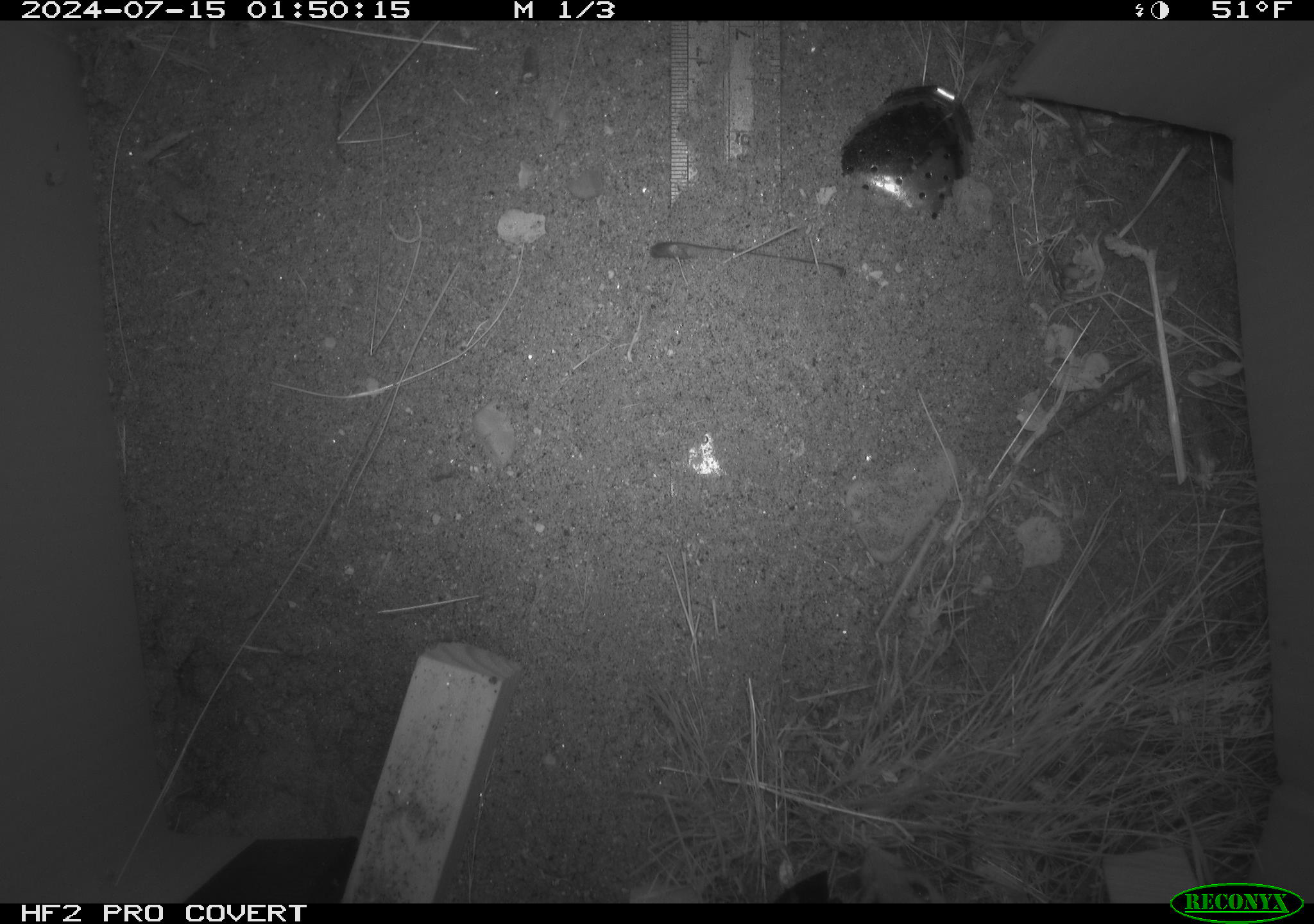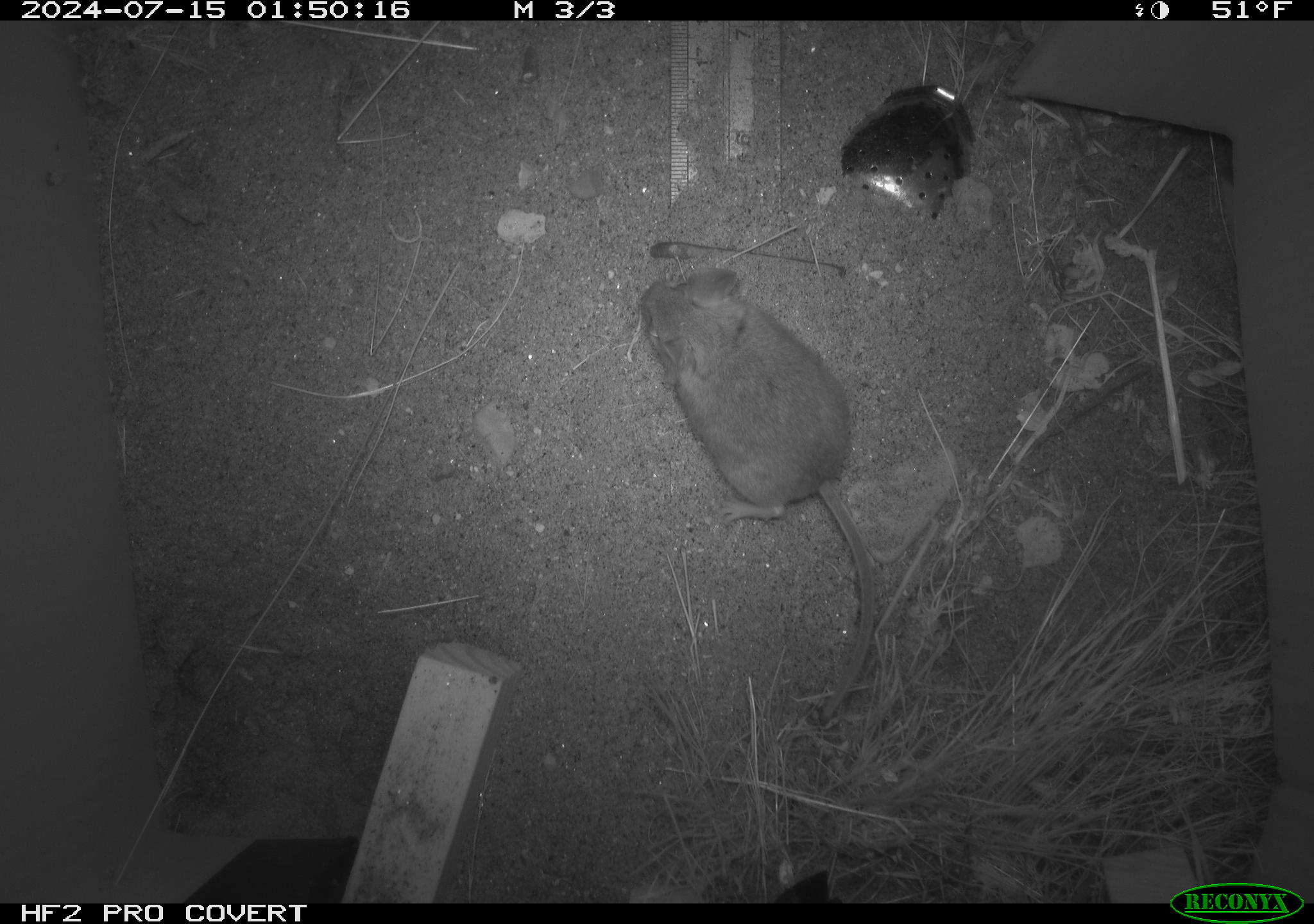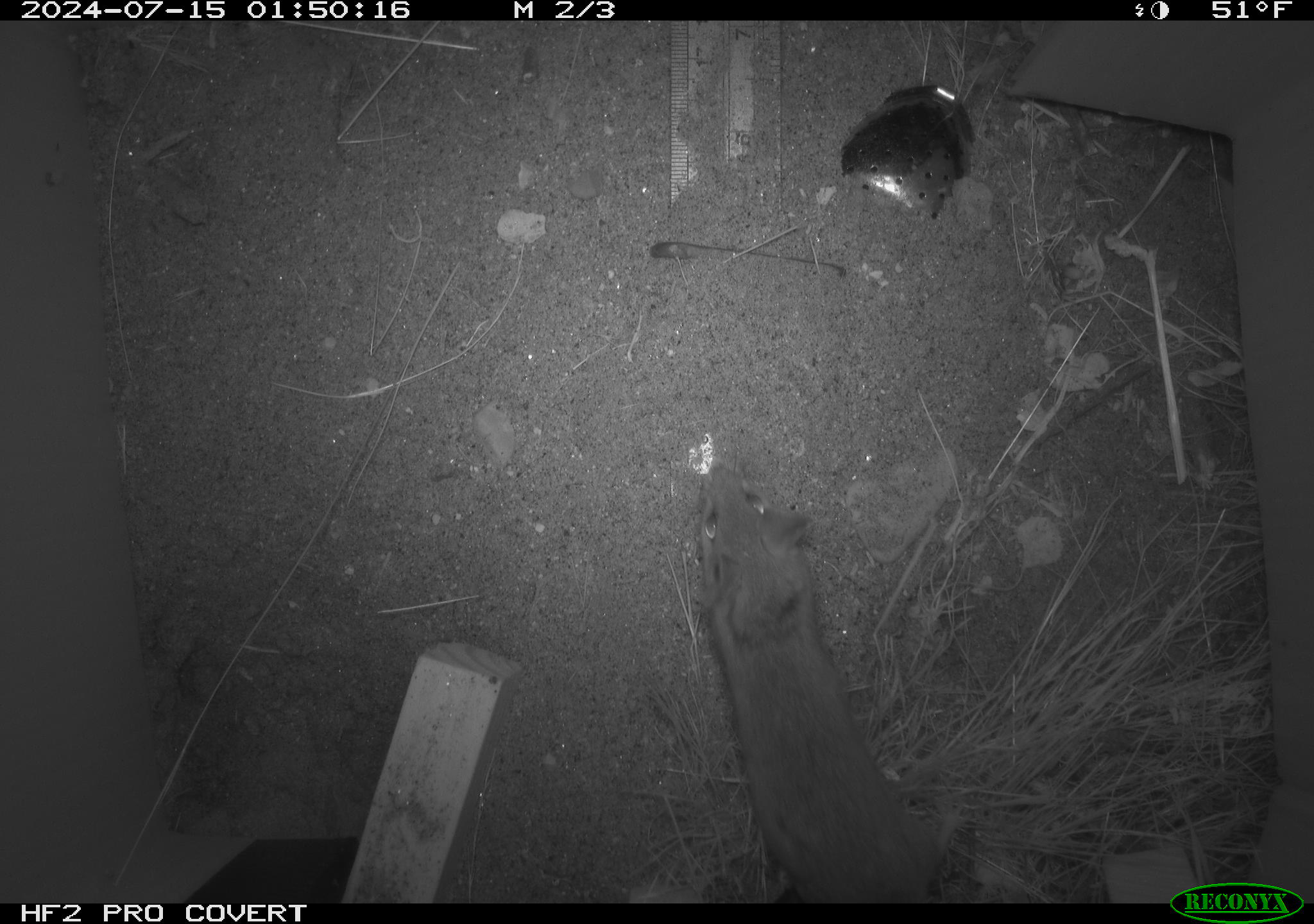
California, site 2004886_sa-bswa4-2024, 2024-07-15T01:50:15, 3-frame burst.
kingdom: Animalia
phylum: Chordata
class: Mammalia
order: Rodentia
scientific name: Rodentia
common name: rodent